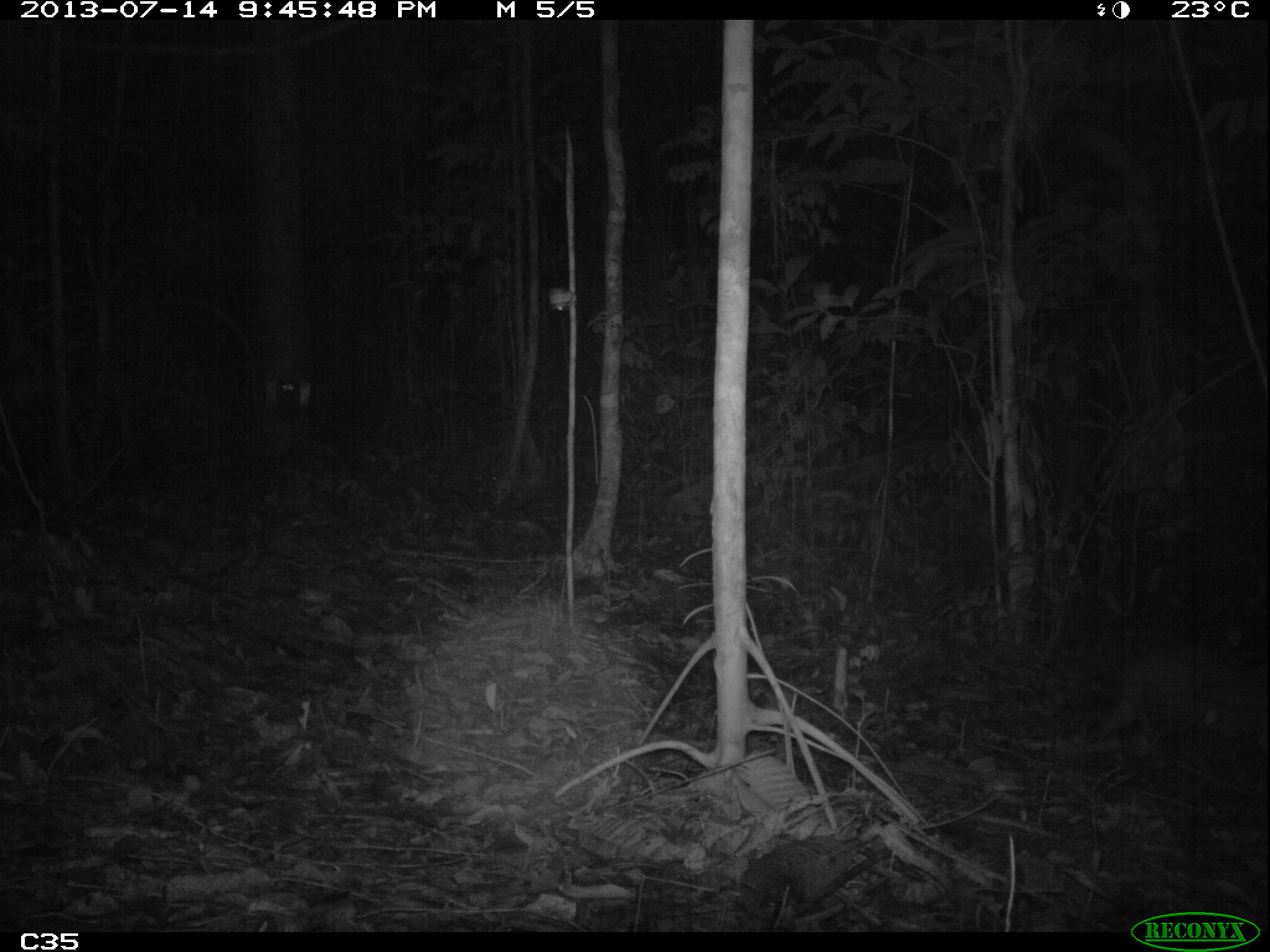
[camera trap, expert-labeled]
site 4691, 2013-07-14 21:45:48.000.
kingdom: Animalia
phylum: Chordata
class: Mammalia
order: Rodentia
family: Cuniculidae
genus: Cuniculus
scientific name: Cuniculus paca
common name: spotted paca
Cuniculus paca (spotted paca), count 1, age adult.